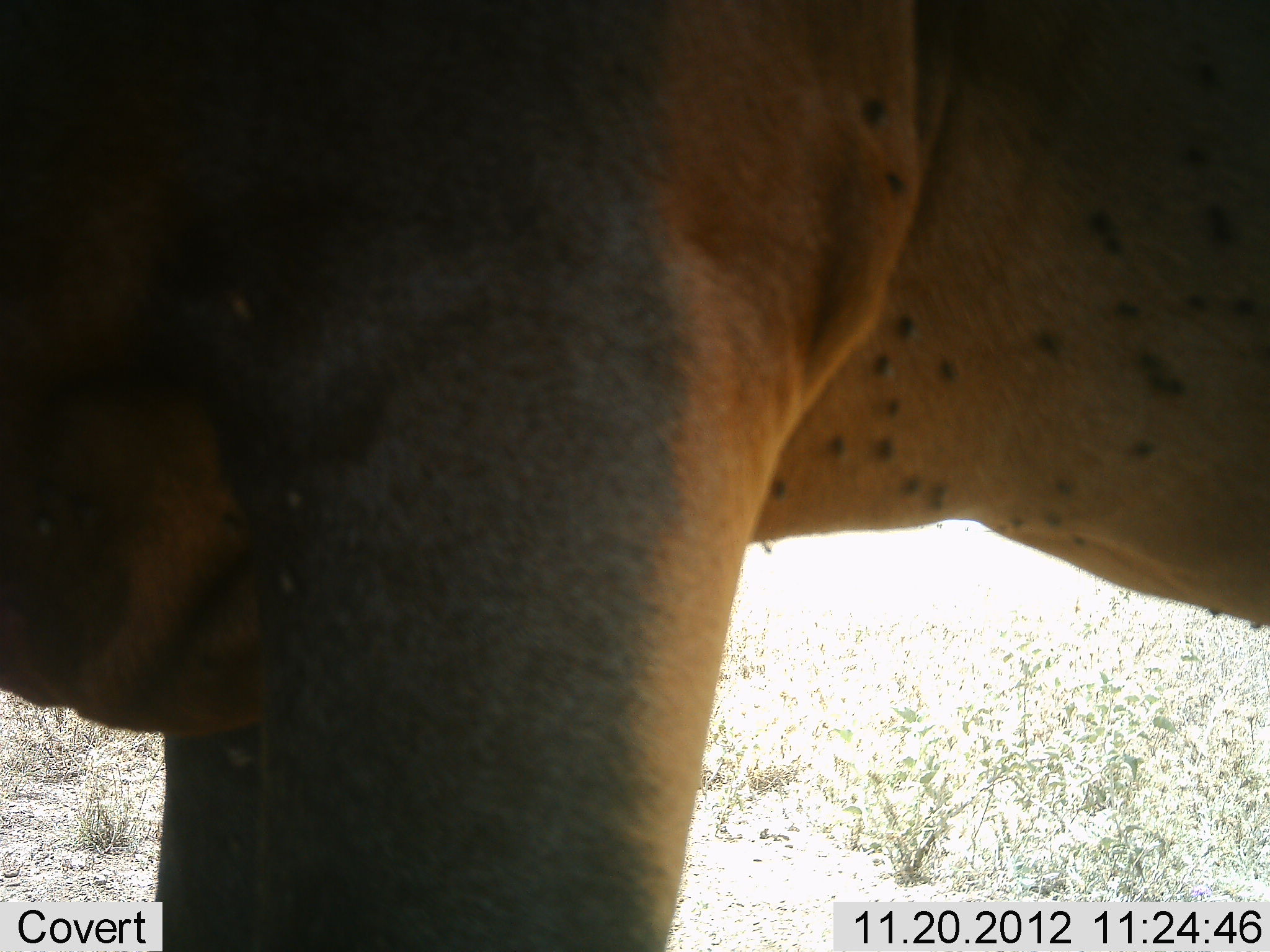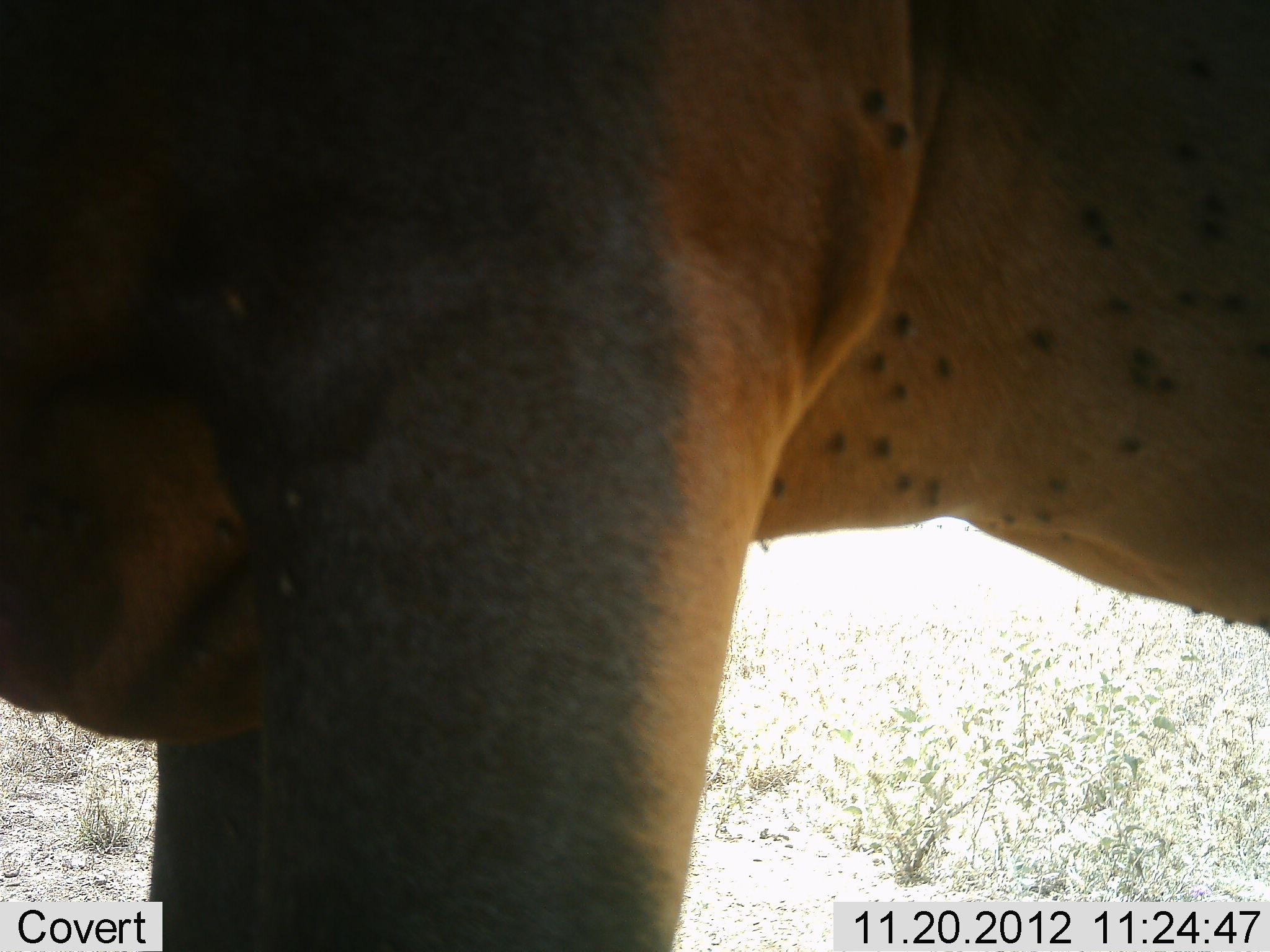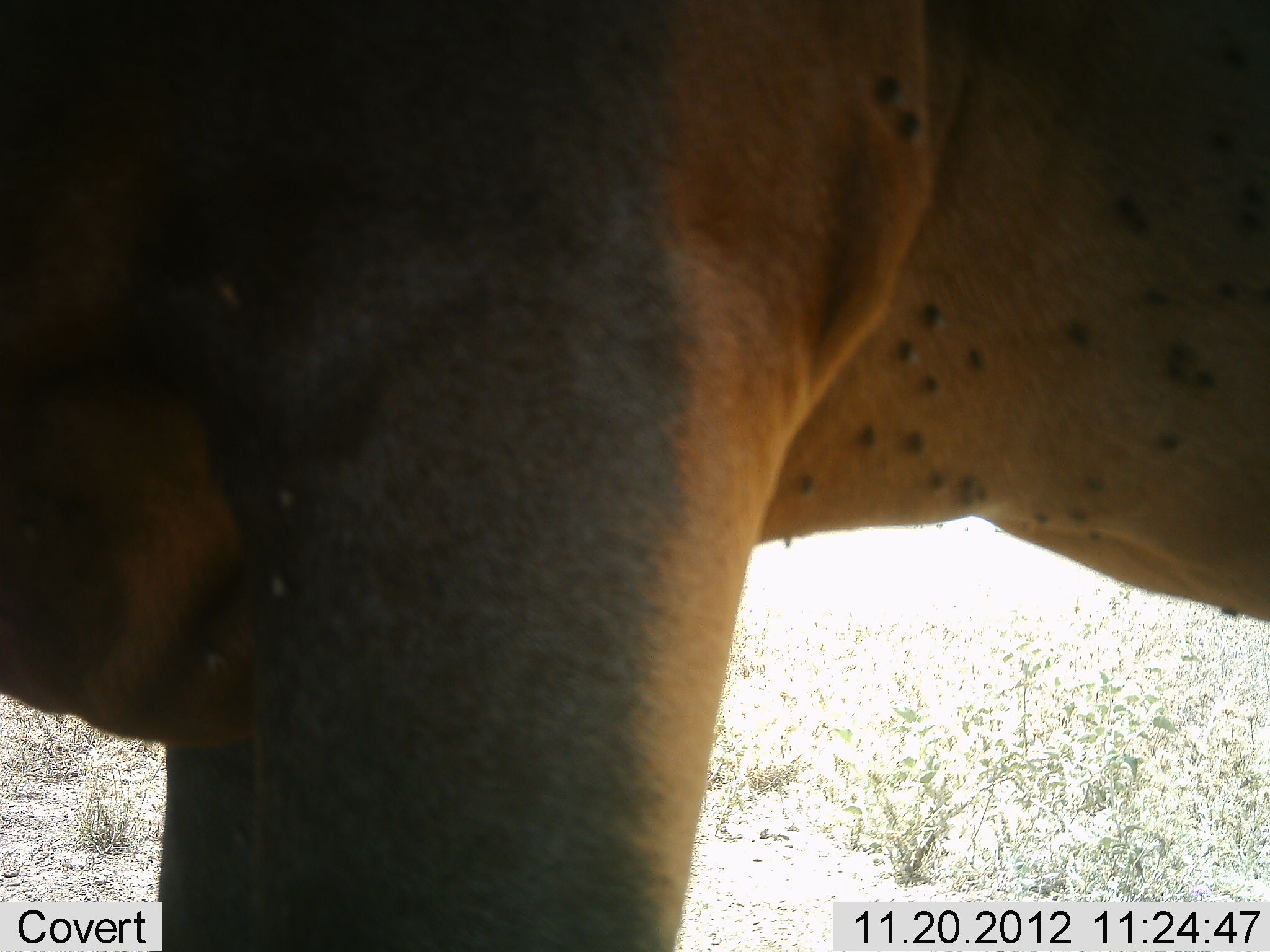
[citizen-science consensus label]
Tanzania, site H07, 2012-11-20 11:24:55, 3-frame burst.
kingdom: Animalia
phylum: Chordata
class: Mammalia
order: Artiodactyla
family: Bovidae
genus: Alcelaphus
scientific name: Alcelaphus buselaphus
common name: hartebeest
Hartebeest (Alcelaphus buselaphus), count 1. Behavior (volunteer vote fractions): standing 100%, resting 0%, moving 0%, interacting 0%. Young present (vote fraction): 0%. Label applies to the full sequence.